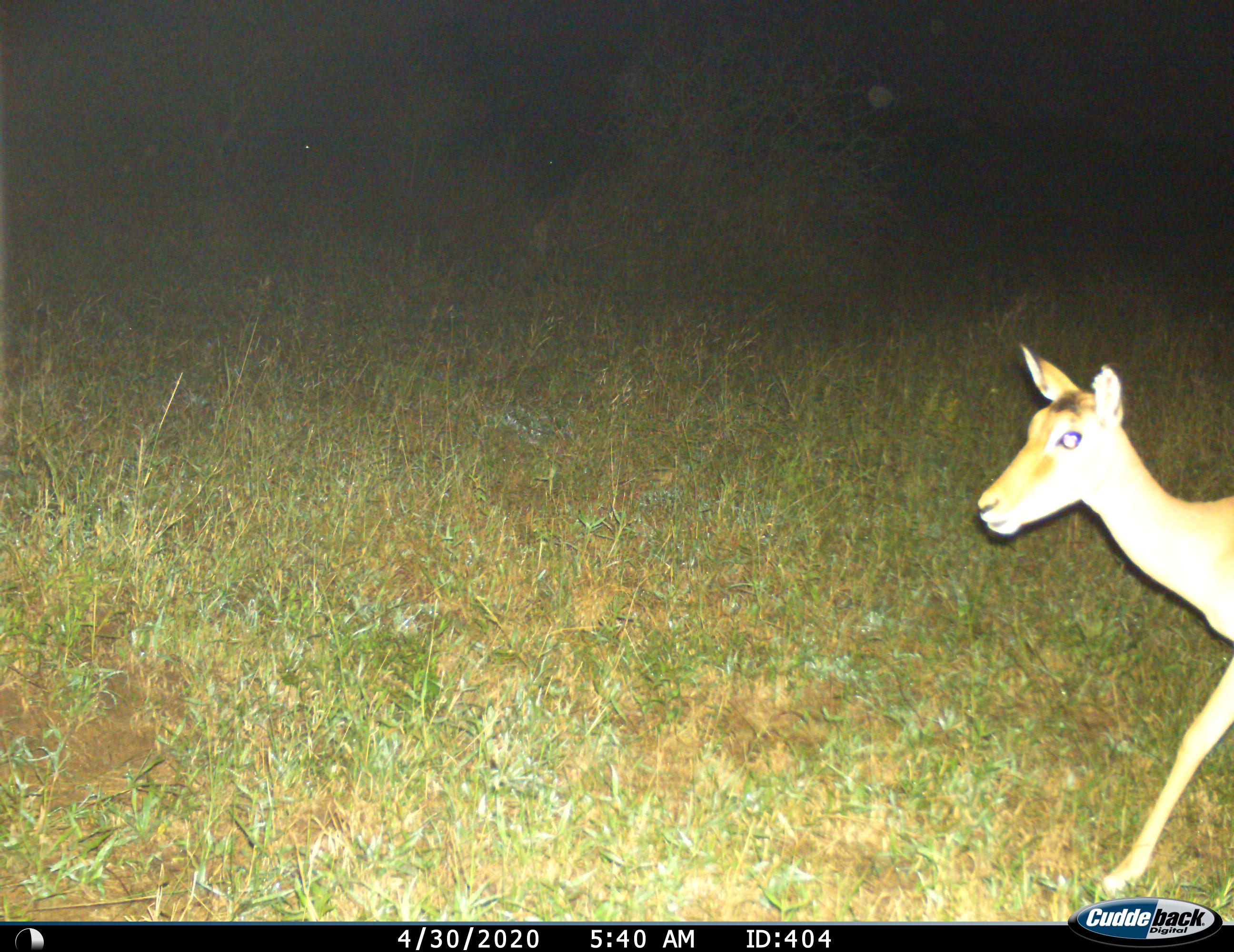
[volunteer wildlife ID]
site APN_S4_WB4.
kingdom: Animalia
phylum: Chordata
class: Mammalia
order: Artiodactyla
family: Bovidae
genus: Aepyceros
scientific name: Aepyceros melampus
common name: impala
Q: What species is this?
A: Impala (Aepyceros melampus).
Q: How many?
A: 1.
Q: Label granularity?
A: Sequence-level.